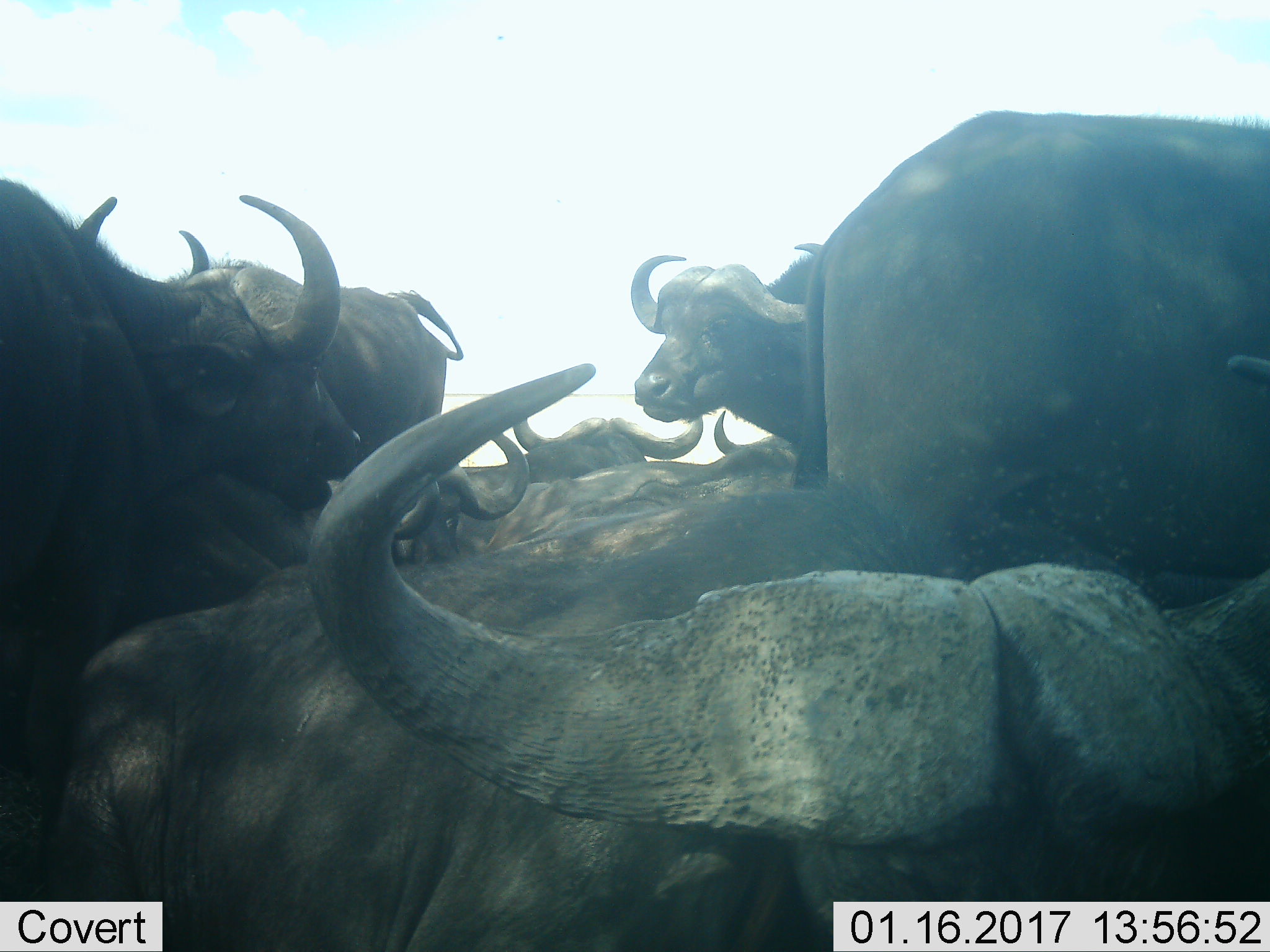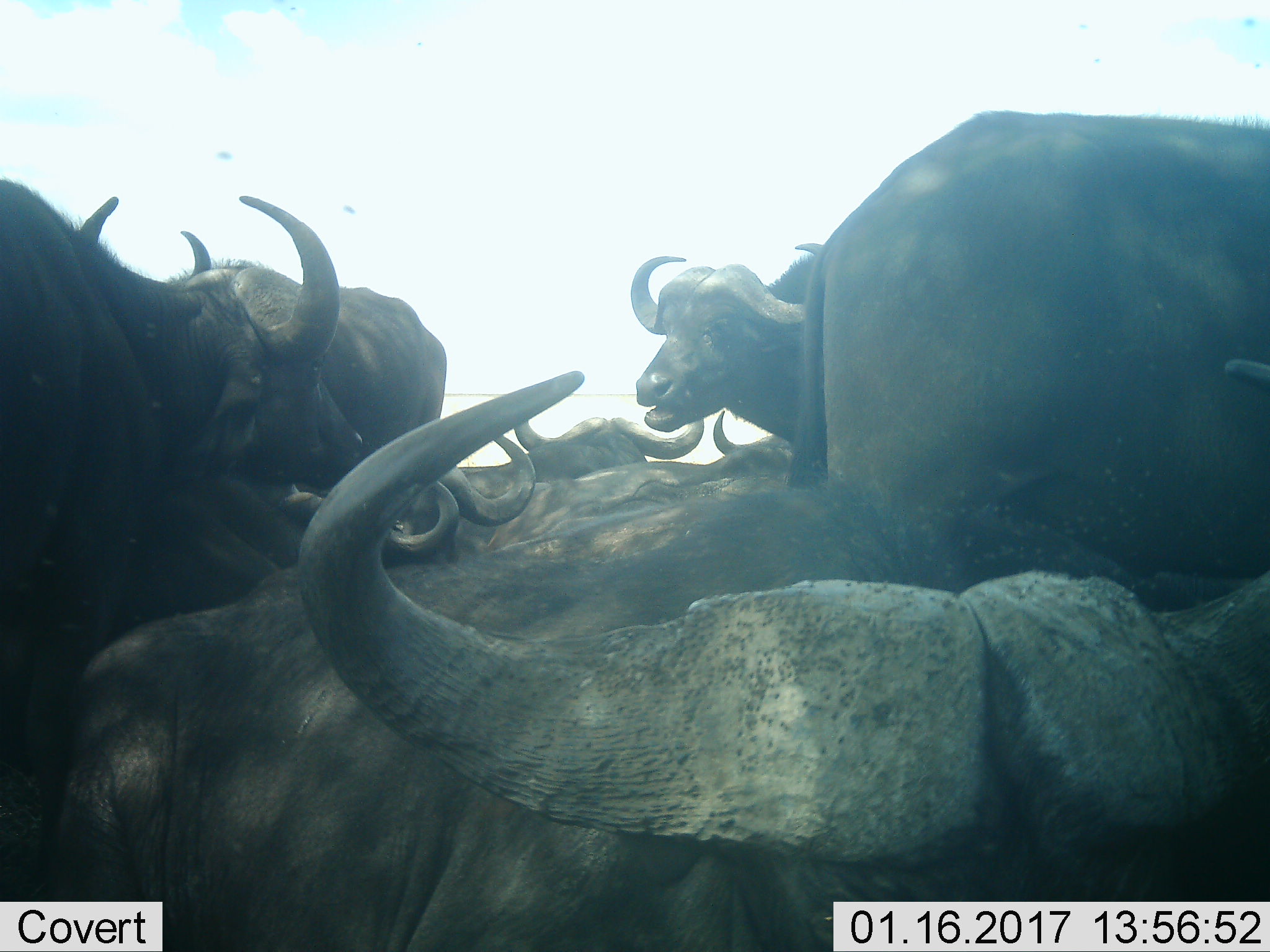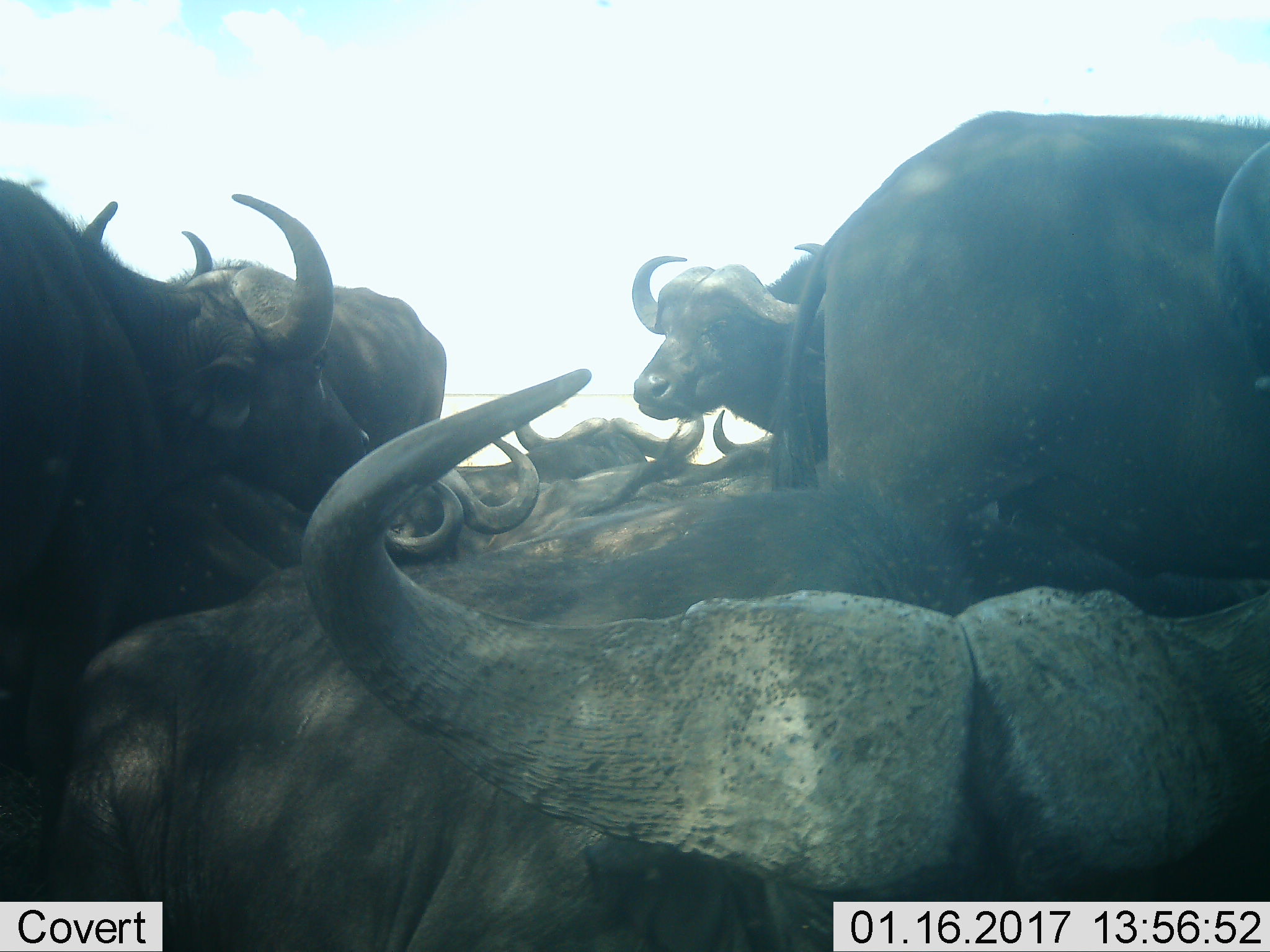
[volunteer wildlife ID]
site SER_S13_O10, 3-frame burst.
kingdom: Animalia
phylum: Chordata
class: Mammalia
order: Artiodactyla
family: Bovidae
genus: Syncerus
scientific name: Syncerus caffer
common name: african buffalo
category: buffalo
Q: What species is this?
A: Buffalo (african buffalo) (Syncerus caffer).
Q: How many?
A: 9.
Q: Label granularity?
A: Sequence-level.